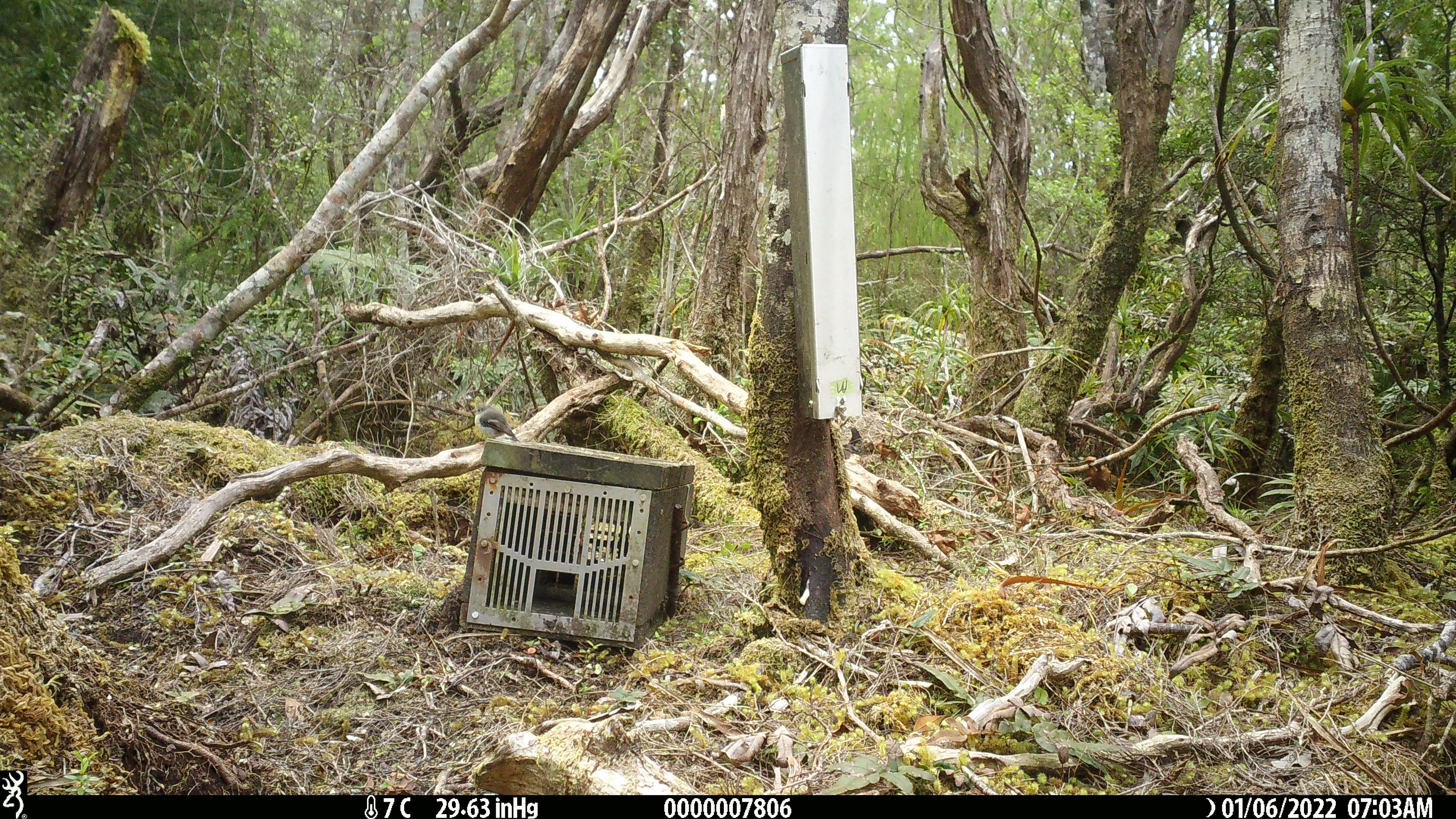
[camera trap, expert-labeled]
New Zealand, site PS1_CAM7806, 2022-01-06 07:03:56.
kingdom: Animalia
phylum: Chordata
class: Aves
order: Passeriformes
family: Petroicidae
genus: Petroica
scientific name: Petroica macrocephala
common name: tomtit